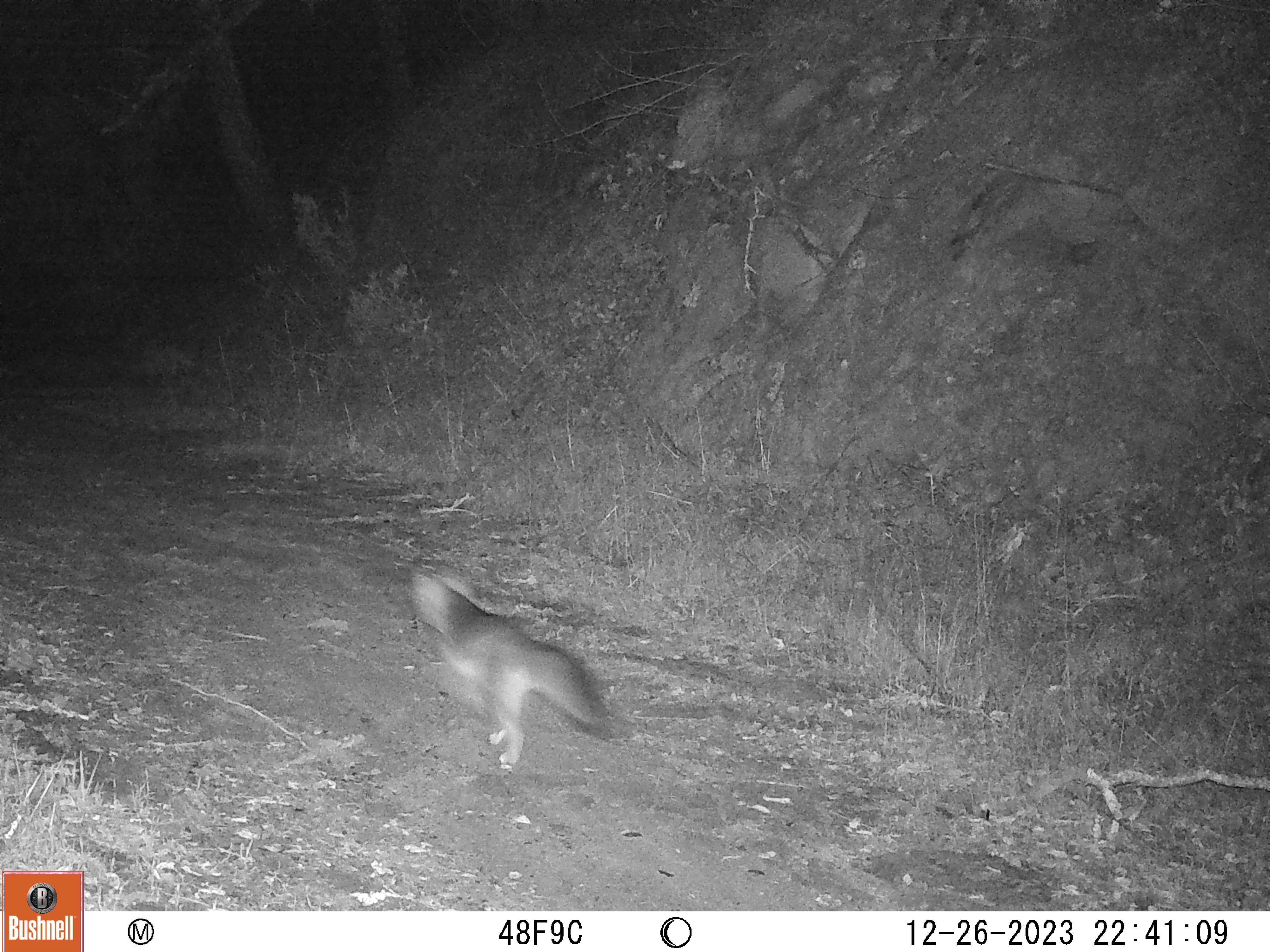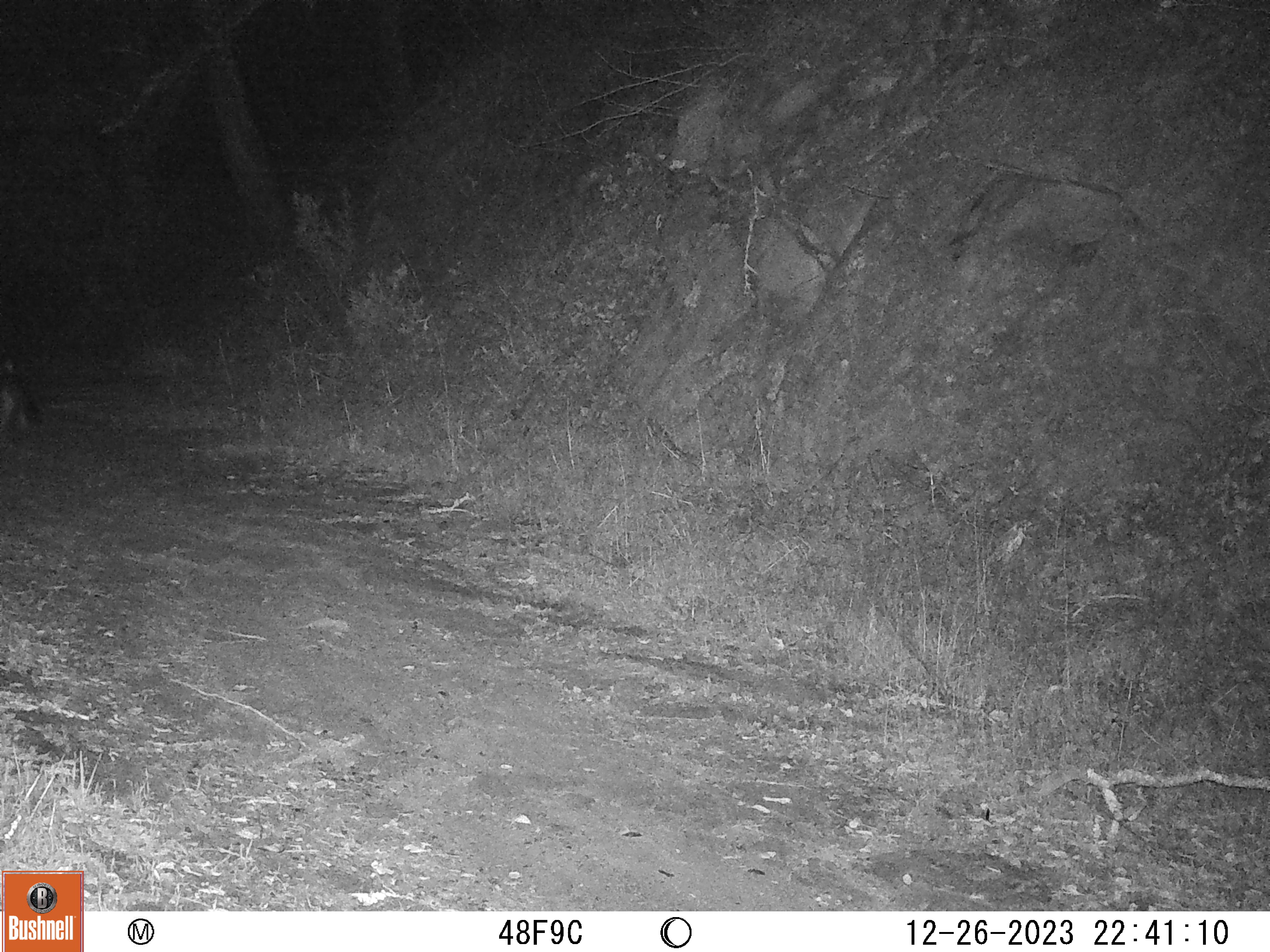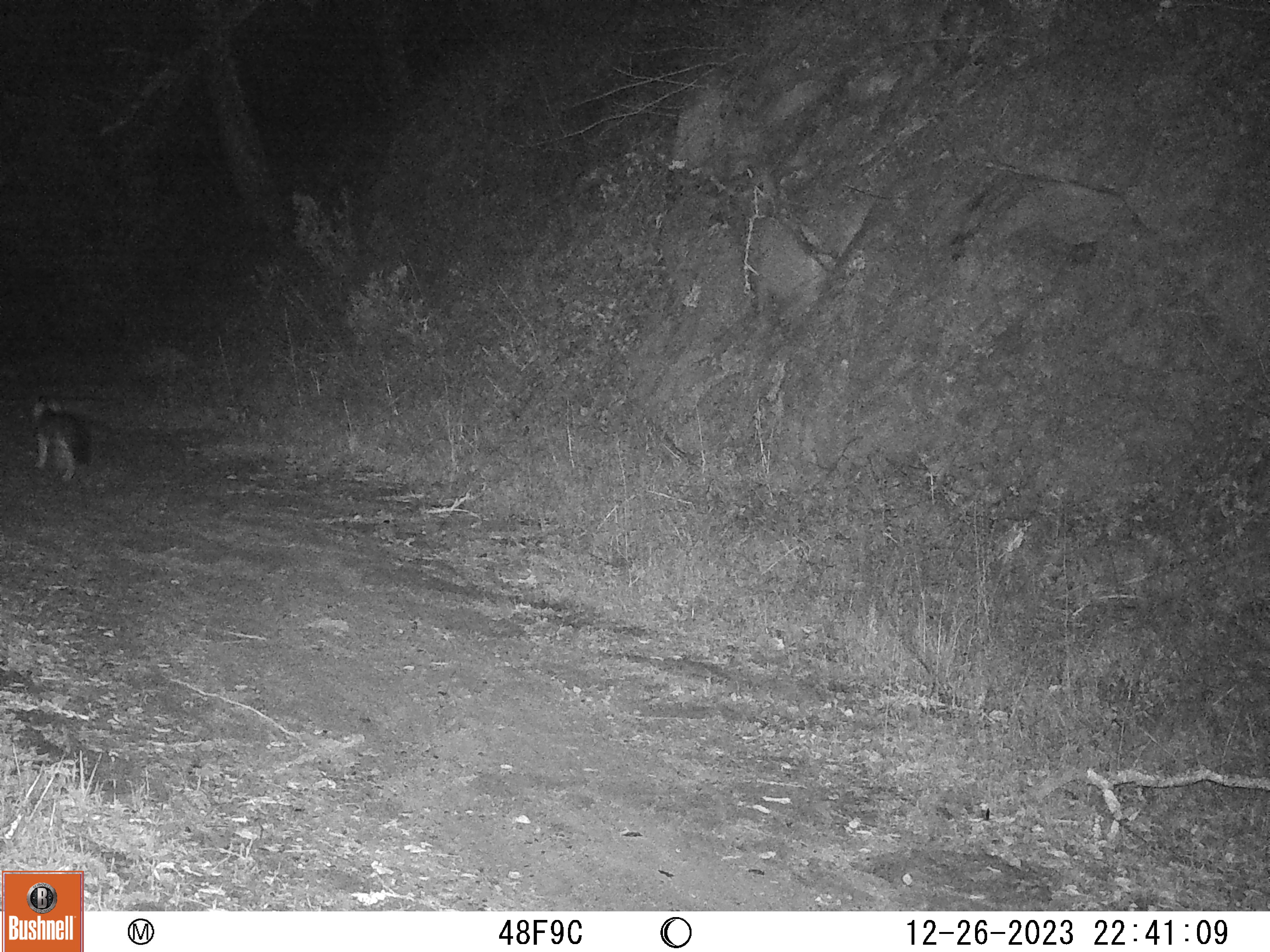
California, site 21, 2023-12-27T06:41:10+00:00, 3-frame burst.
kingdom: Animalia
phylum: Chordata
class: Mammalia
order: Carnivora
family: Canidae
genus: Urocyon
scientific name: Urocyon cinereoargenteus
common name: gray fox